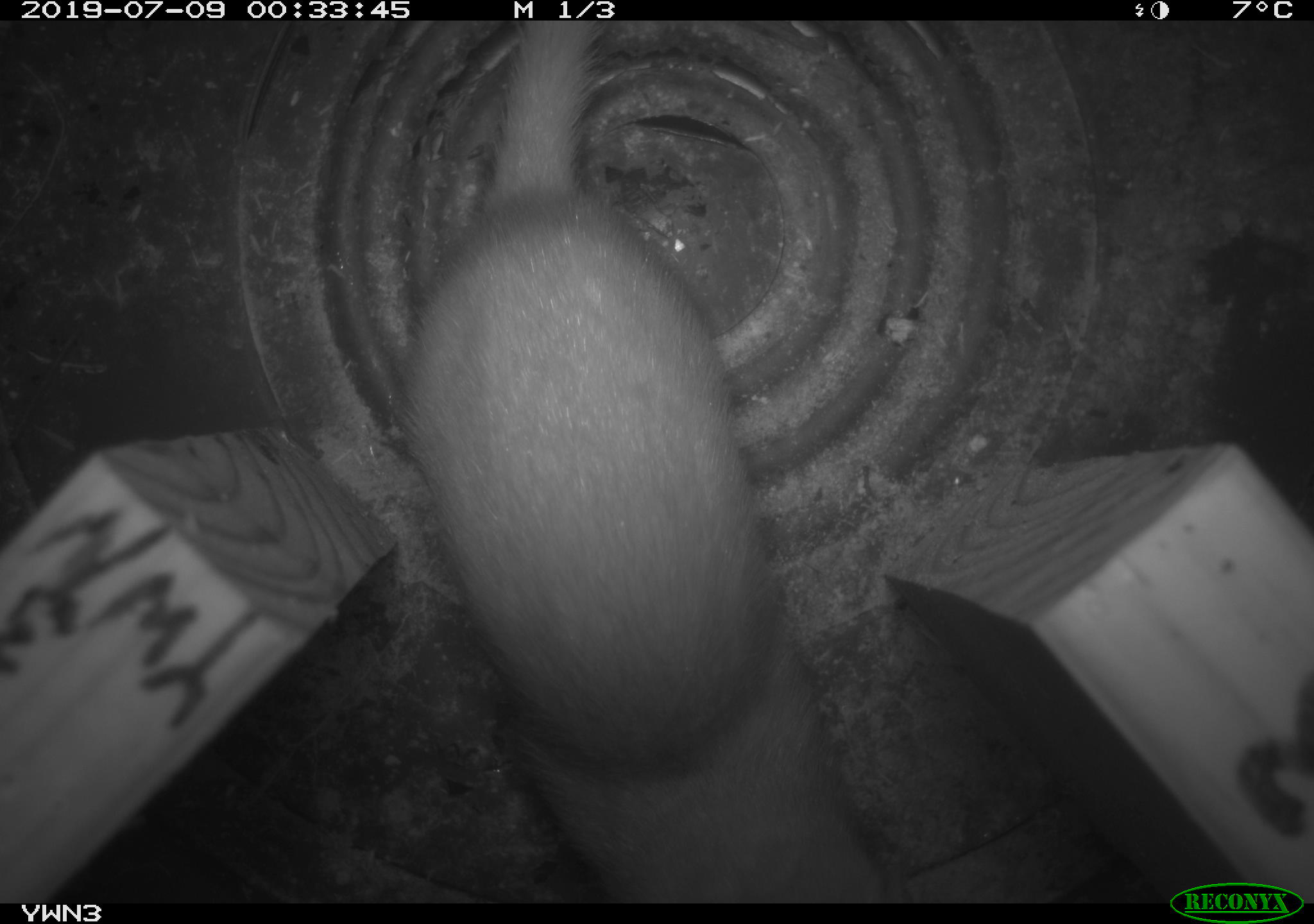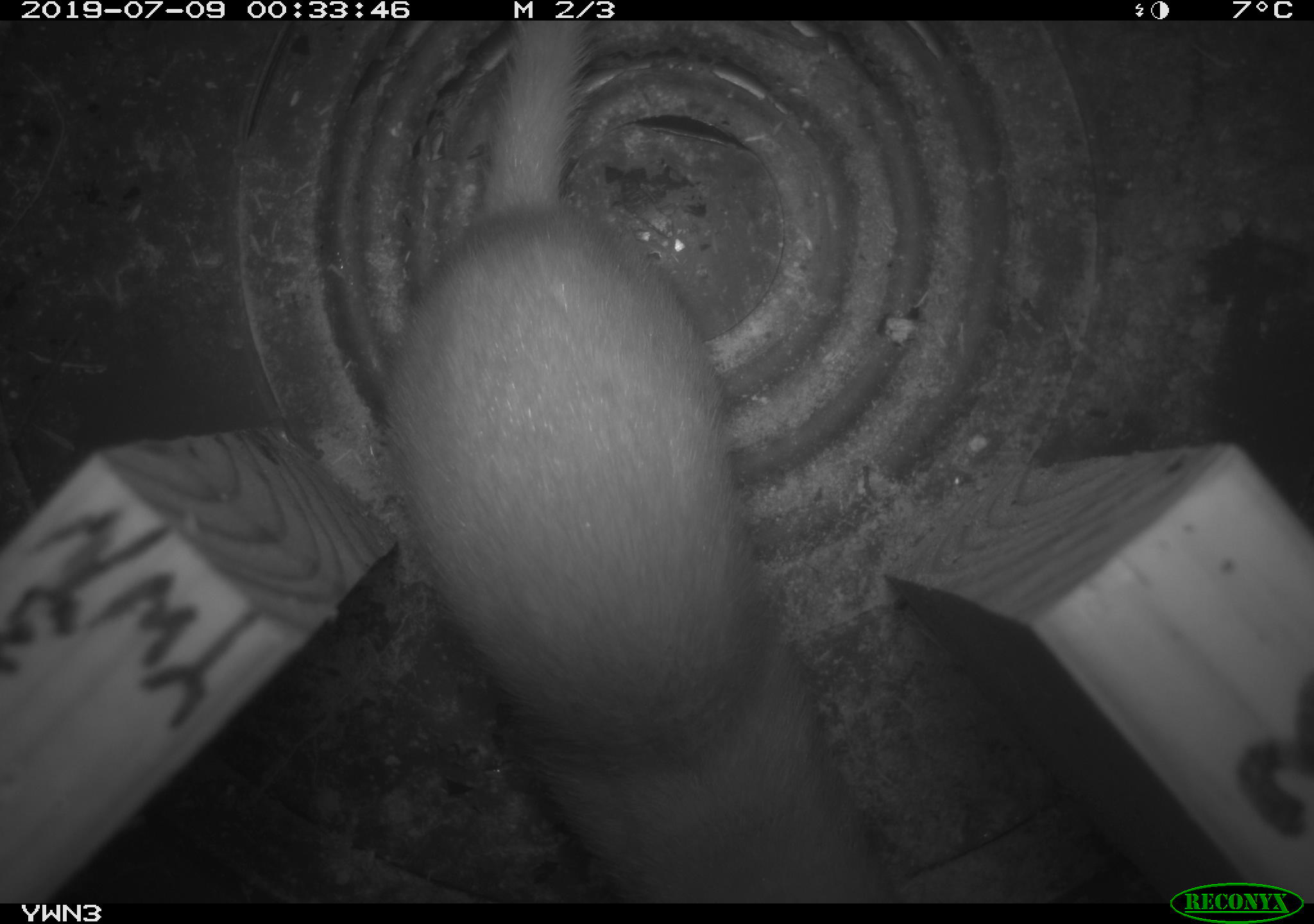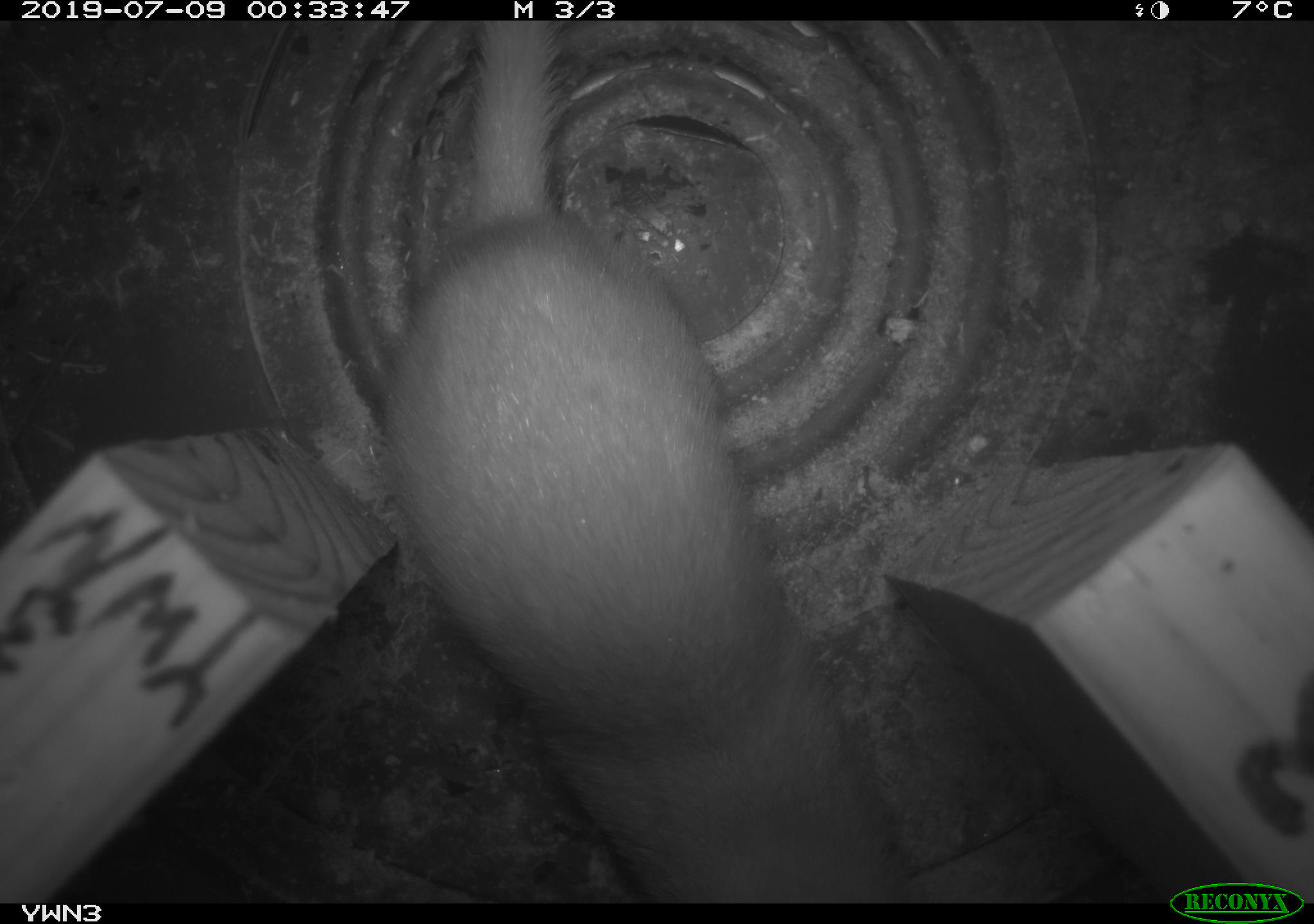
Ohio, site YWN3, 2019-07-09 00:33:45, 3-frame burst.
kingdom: Animalia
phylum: Chordata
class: Mammalia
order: Carnivora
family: Mustelidae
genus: Neogale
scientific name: Neogale frenata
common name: long-tailed weasel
Long-tailed weasel (Neogale frenata).